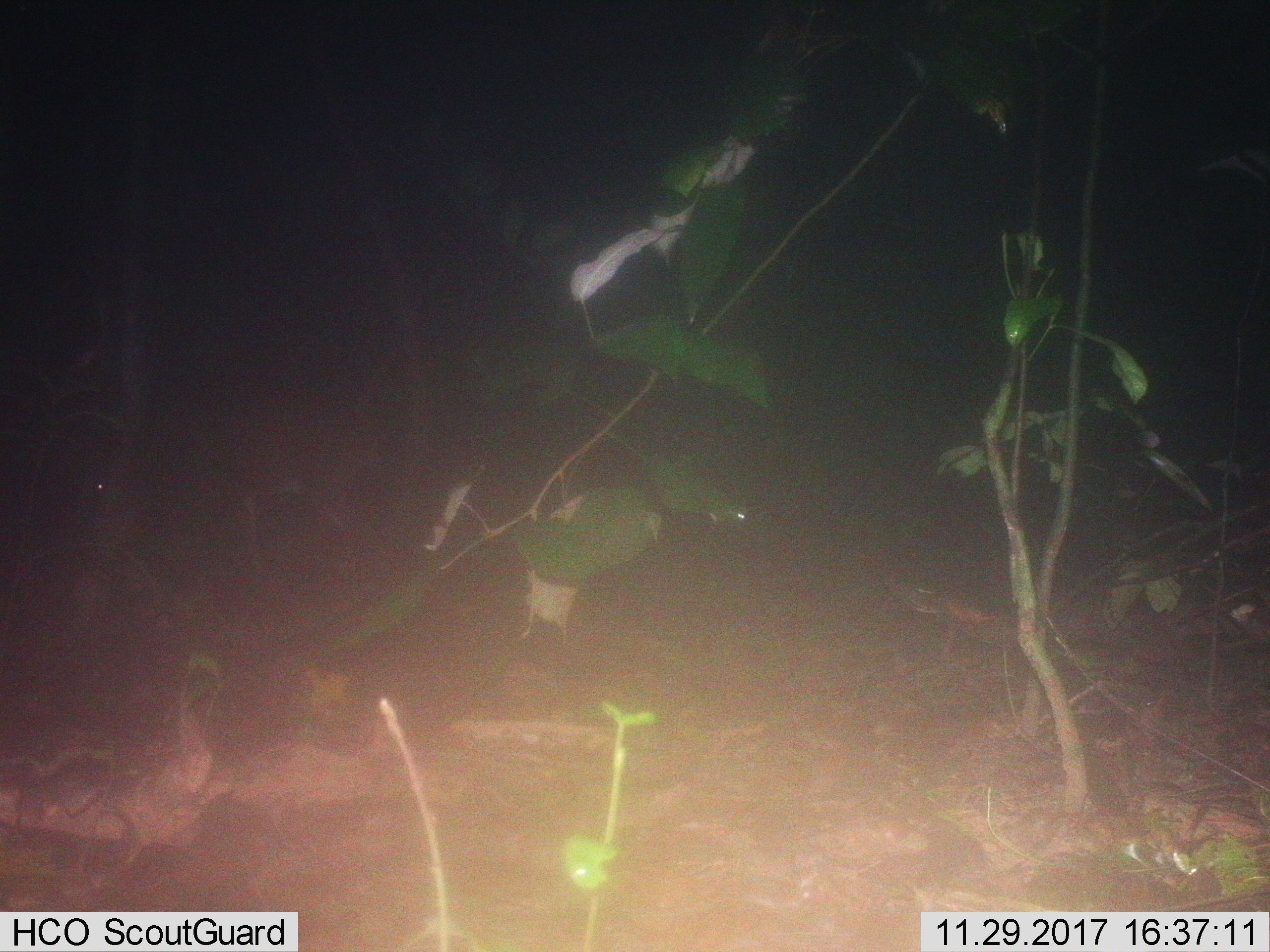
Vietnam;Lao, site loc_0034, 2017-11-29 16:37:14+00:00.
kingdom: Animalia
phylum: Chordata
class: Mammalia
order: Artiodactyla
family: Cervidae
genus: Muntiacus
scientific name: Muntiacus vuquangensis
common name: large-antlered muntjac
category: large antlered muntjac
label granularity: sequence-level